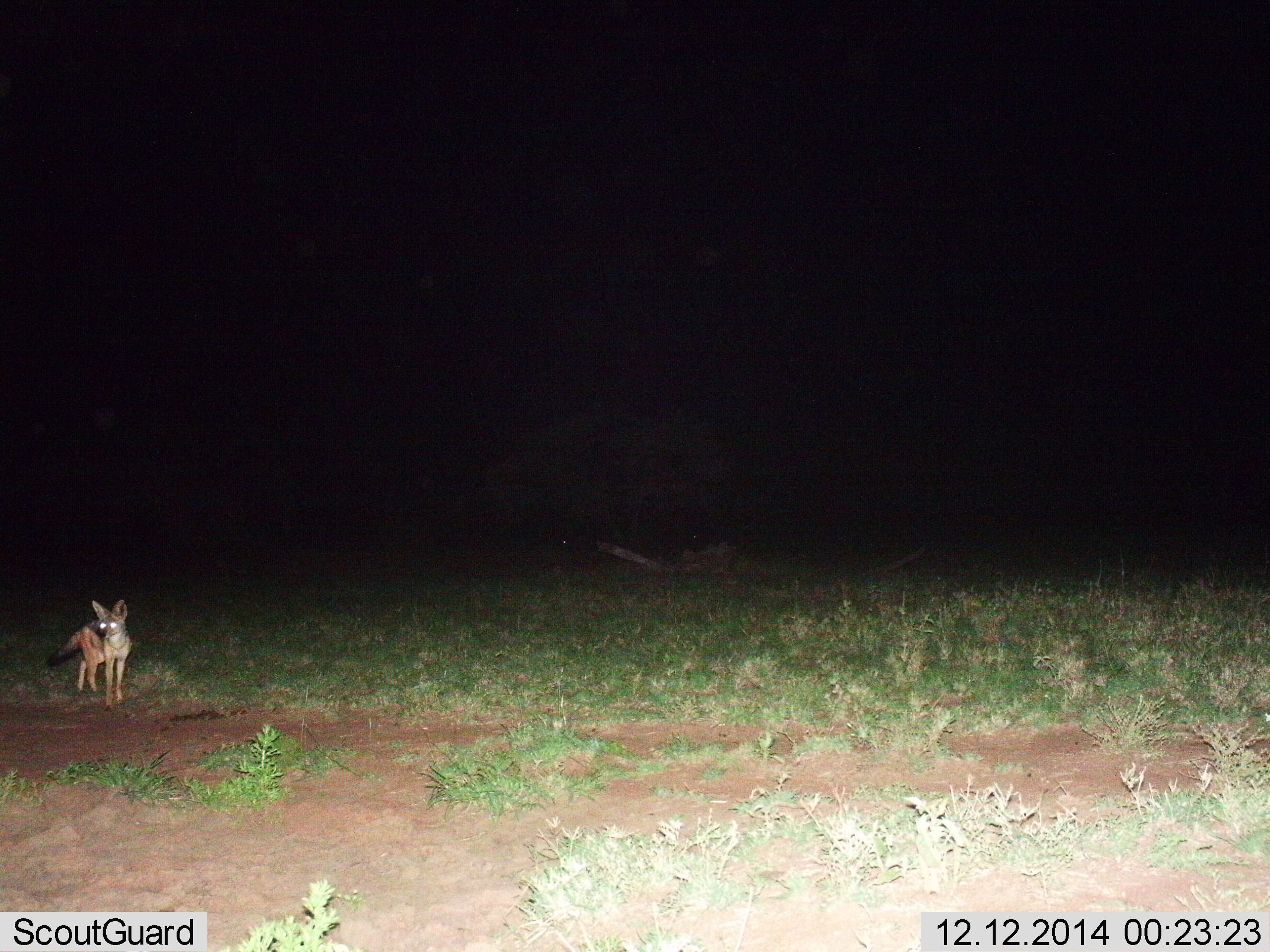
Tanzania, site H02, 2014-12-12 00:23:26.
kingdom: Animalia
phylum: Chordata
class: Mammalia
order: Carnivora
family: Canidae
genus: Lupulella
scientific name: Lupulella mesomelas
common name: black-backed jackal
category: jackal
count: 1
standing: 100%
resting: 0%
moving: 0%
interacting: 0%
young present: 0%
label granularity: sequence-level